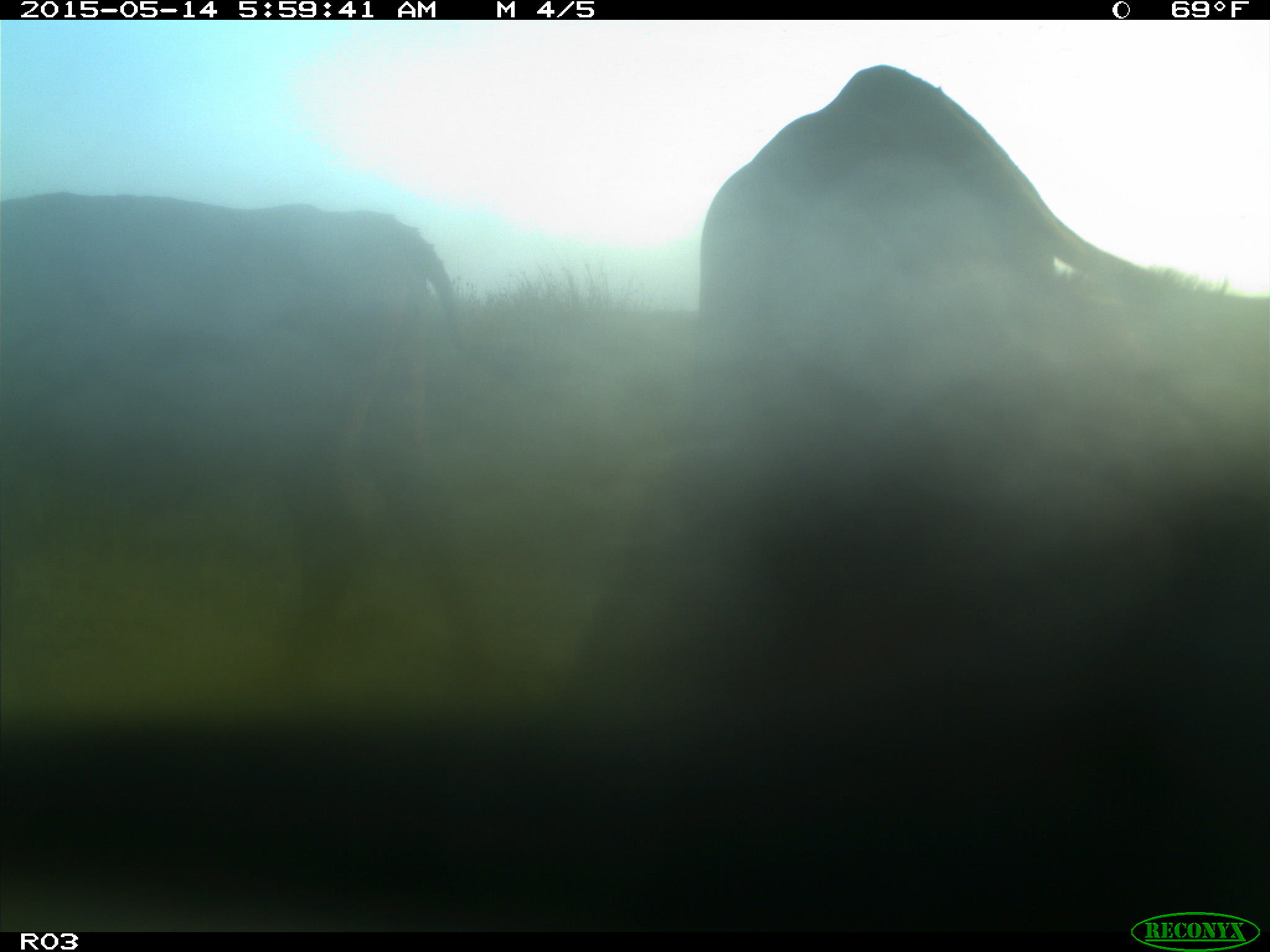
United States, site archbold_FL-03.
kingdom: Animalia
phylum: Chordata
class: Mammalia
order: Artiodactyla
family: Bovidae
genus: Bos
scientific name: Bos taurus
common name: domestic cow